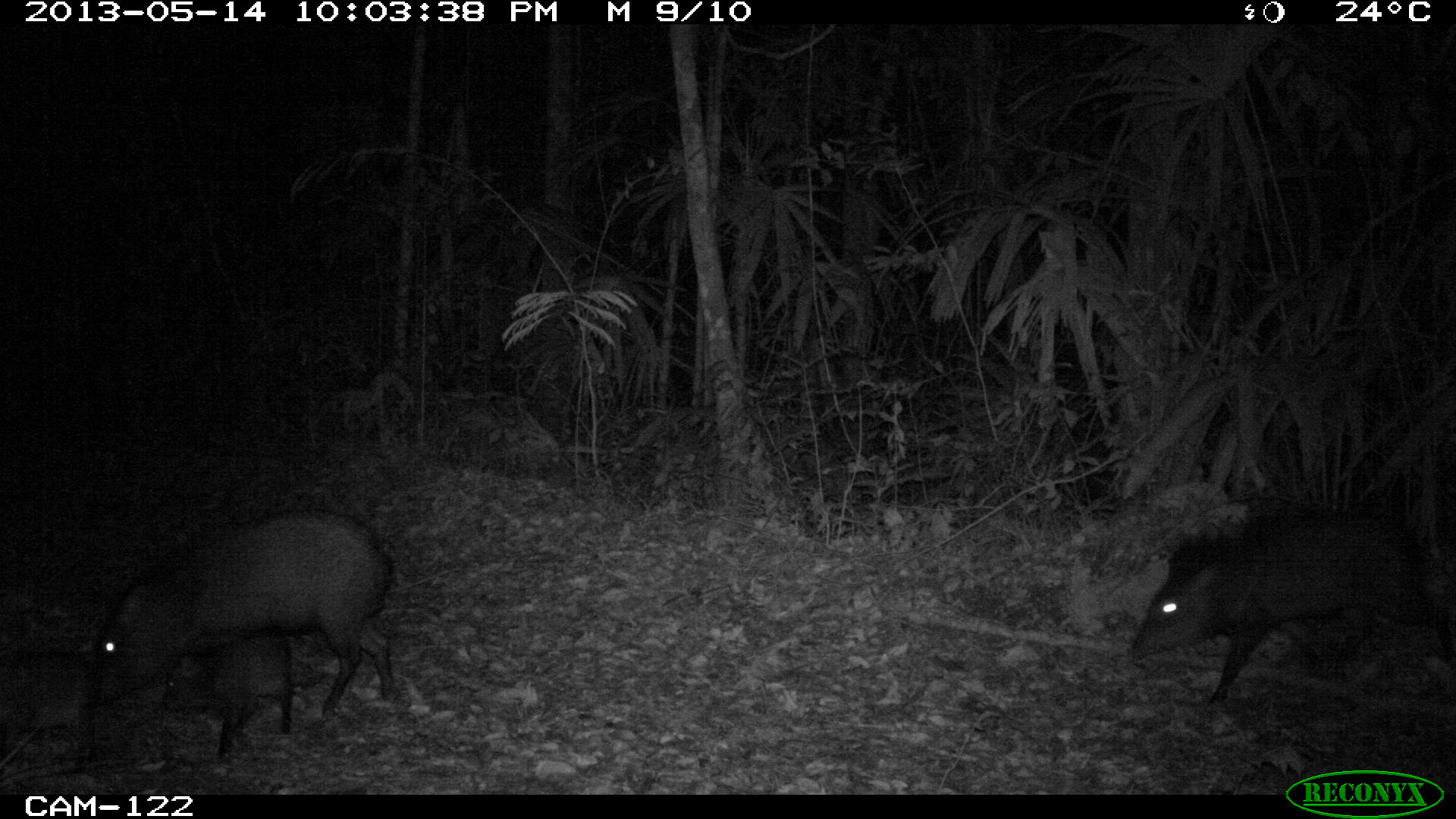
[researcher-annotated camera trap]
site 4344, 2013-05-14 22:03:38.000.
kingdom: Animalia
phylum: Chordata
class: Mammalia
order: Artiodactyla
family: Tayassuidae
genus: Pecari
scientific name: Pecari tajacu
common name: collared peccary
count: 9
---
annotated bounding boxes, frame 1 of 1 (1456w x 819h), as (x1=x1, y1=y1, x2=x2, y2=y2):
pecari tajacu: (x1=87, y1=508, x2=405, y2=722); (x1=1122, y1=504, x2=1456, y2=707); (x1=158, y1=628, x2=295, y2=762); (x1=0, y1=649, x2=121, y2=772)